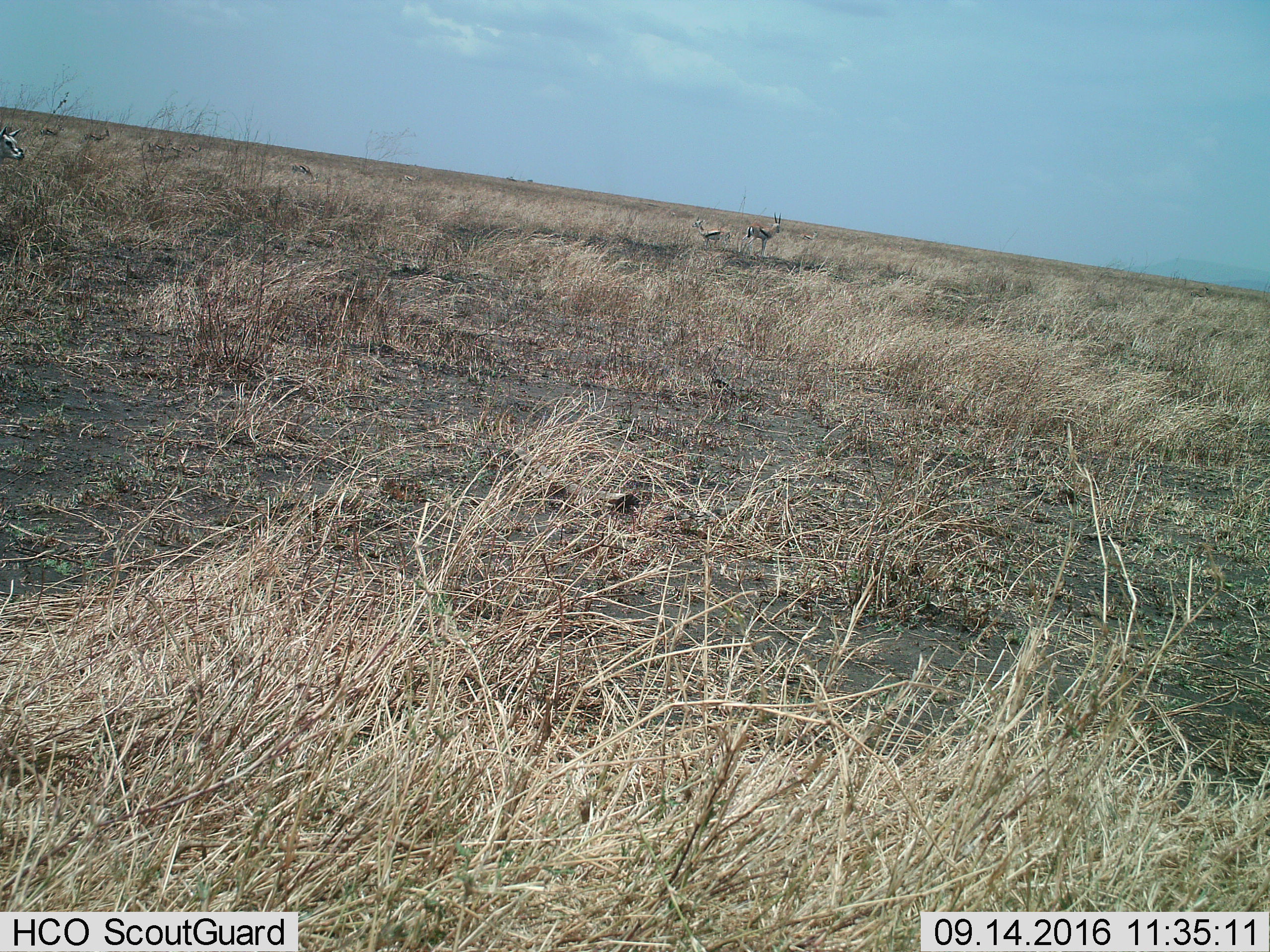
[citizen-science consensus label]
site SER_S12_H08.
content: unidentified animal